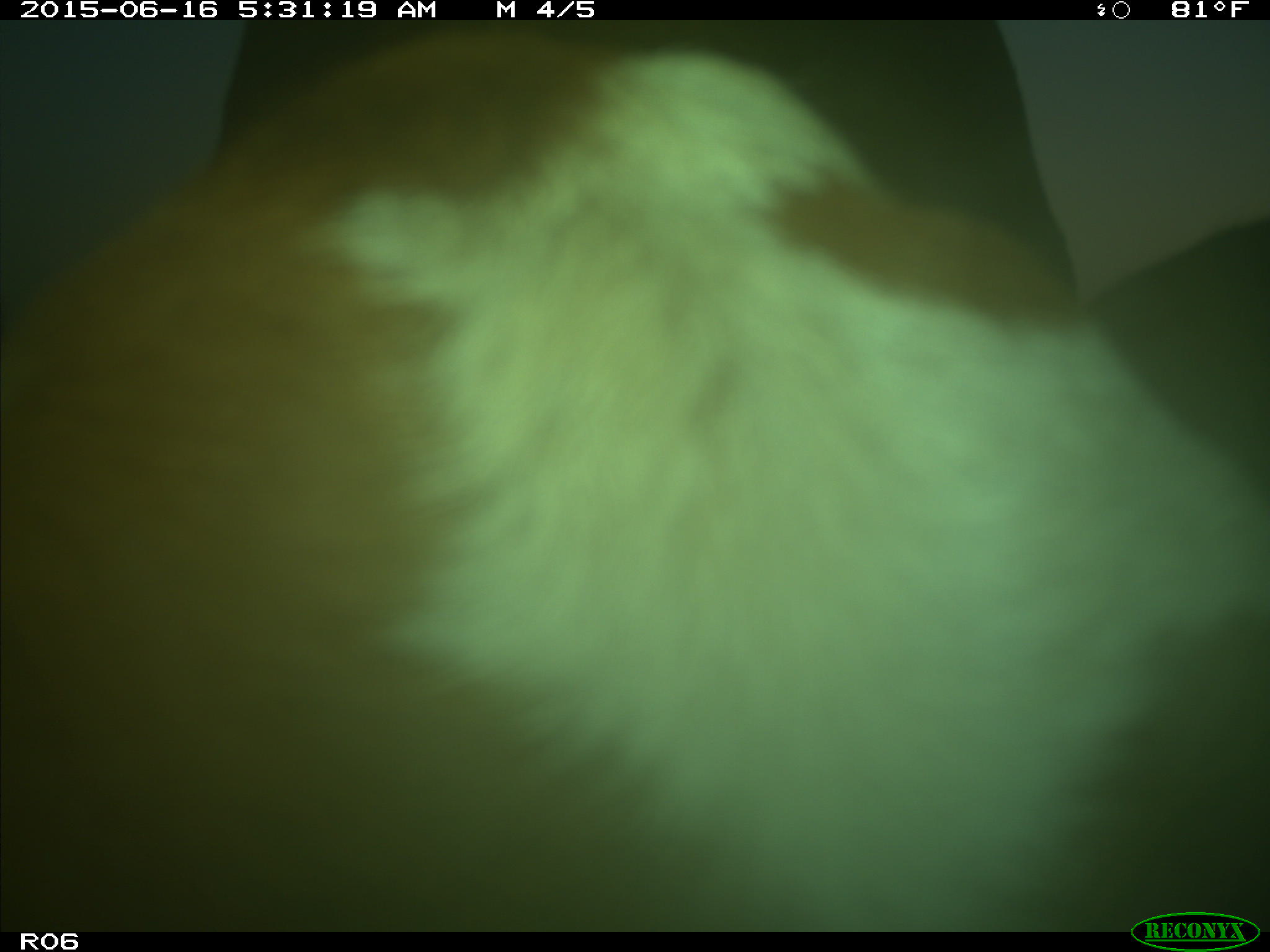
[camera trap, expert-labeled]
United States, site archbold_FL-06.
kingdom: Animalia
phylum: Chordata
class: Mammalia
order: Artiodactyla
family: Bovidae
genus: Bos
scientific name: Bos taurus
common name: domestic cow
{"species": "Bos taurus (domestic cow)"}